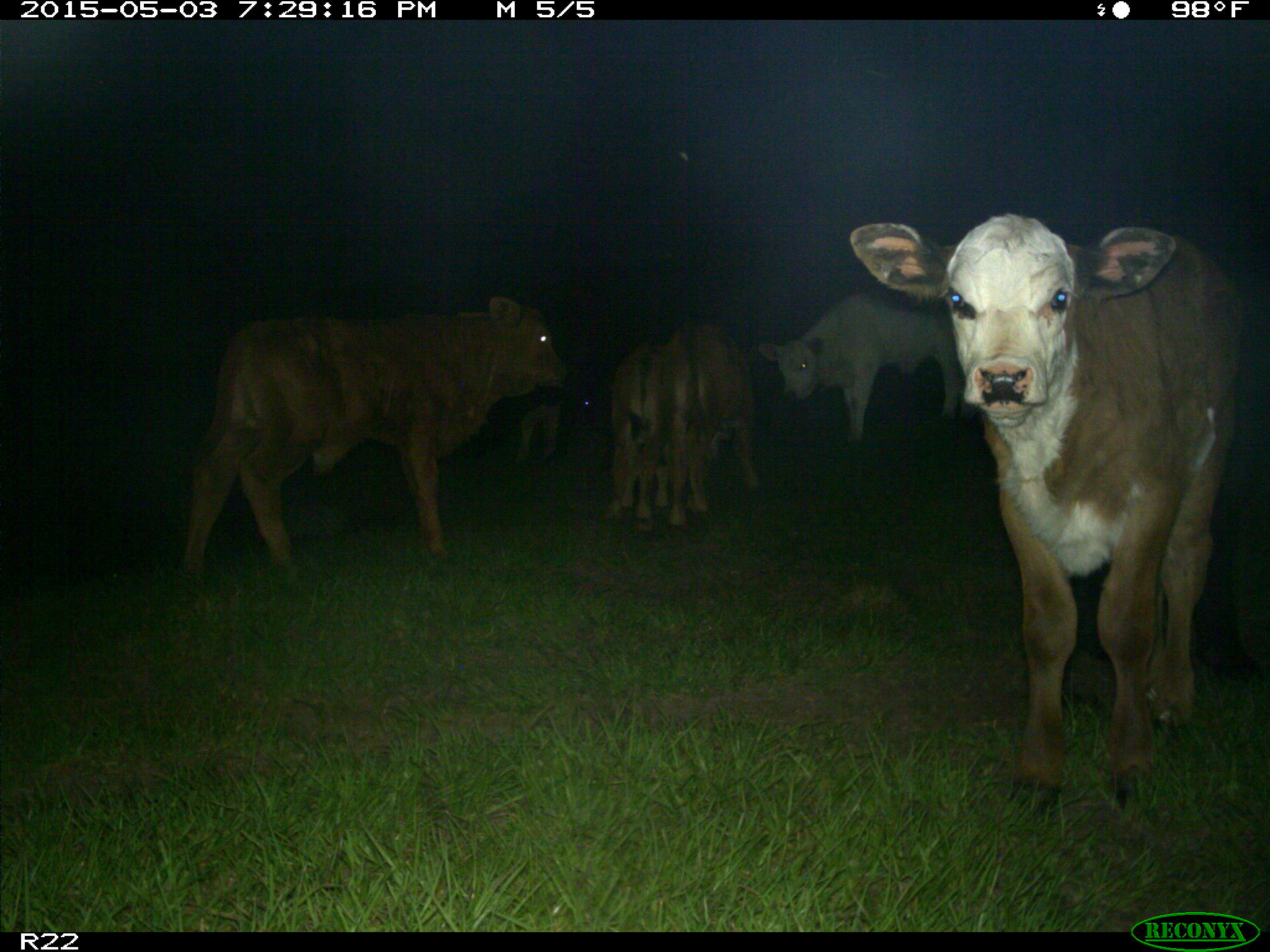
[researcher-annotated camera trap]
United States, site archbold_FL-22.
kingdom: Animalia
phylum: Chordata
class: Mammalia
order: Artiodactyla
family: Bovidae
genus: Bos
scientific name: Bos taurus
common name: domestic cow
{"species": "Bos taurus (domestic cow)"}